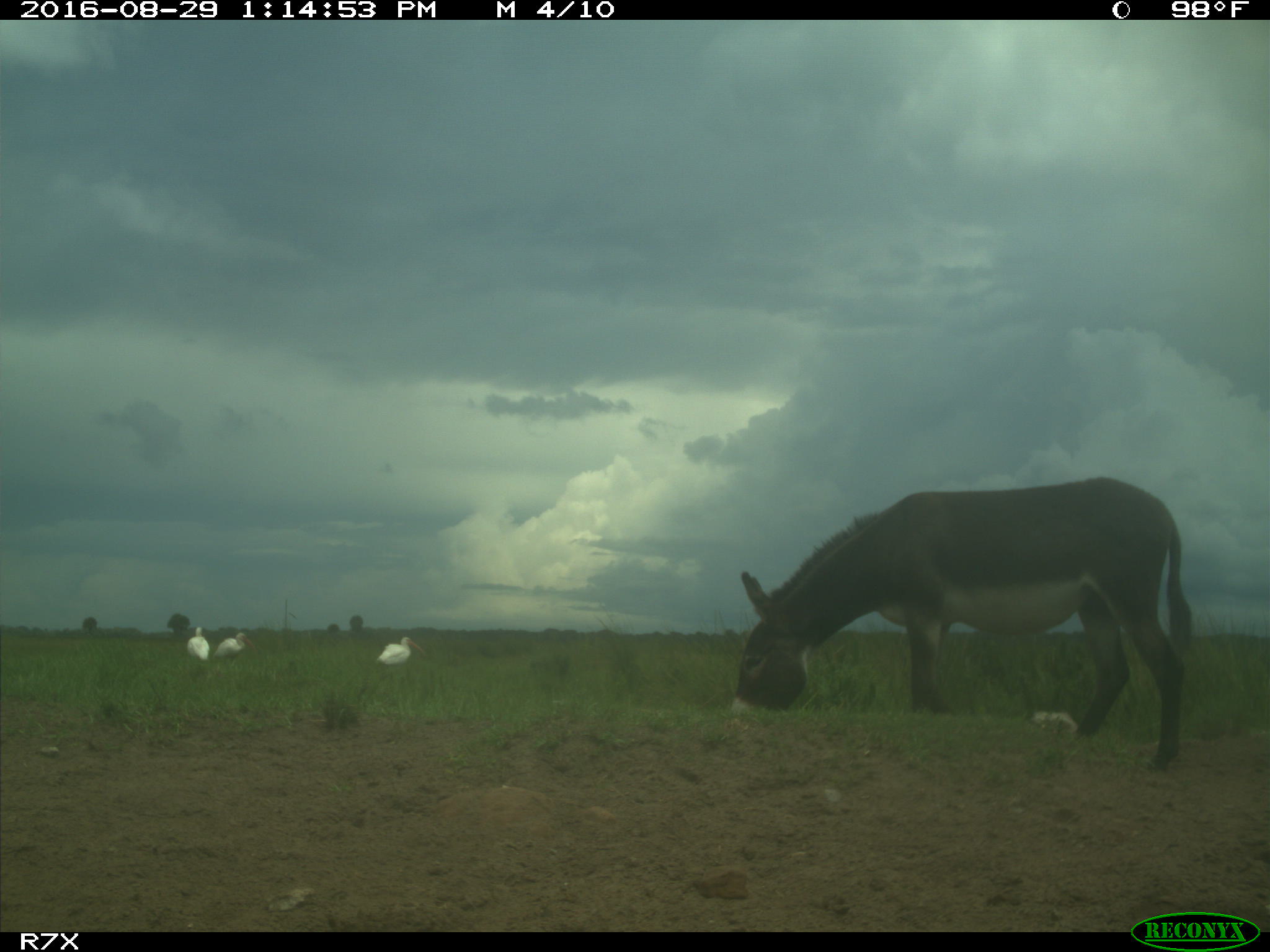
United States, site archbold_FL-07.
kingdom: Animalia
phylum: Chordata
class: Aves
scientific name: Aves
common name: birds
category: unidentified bird